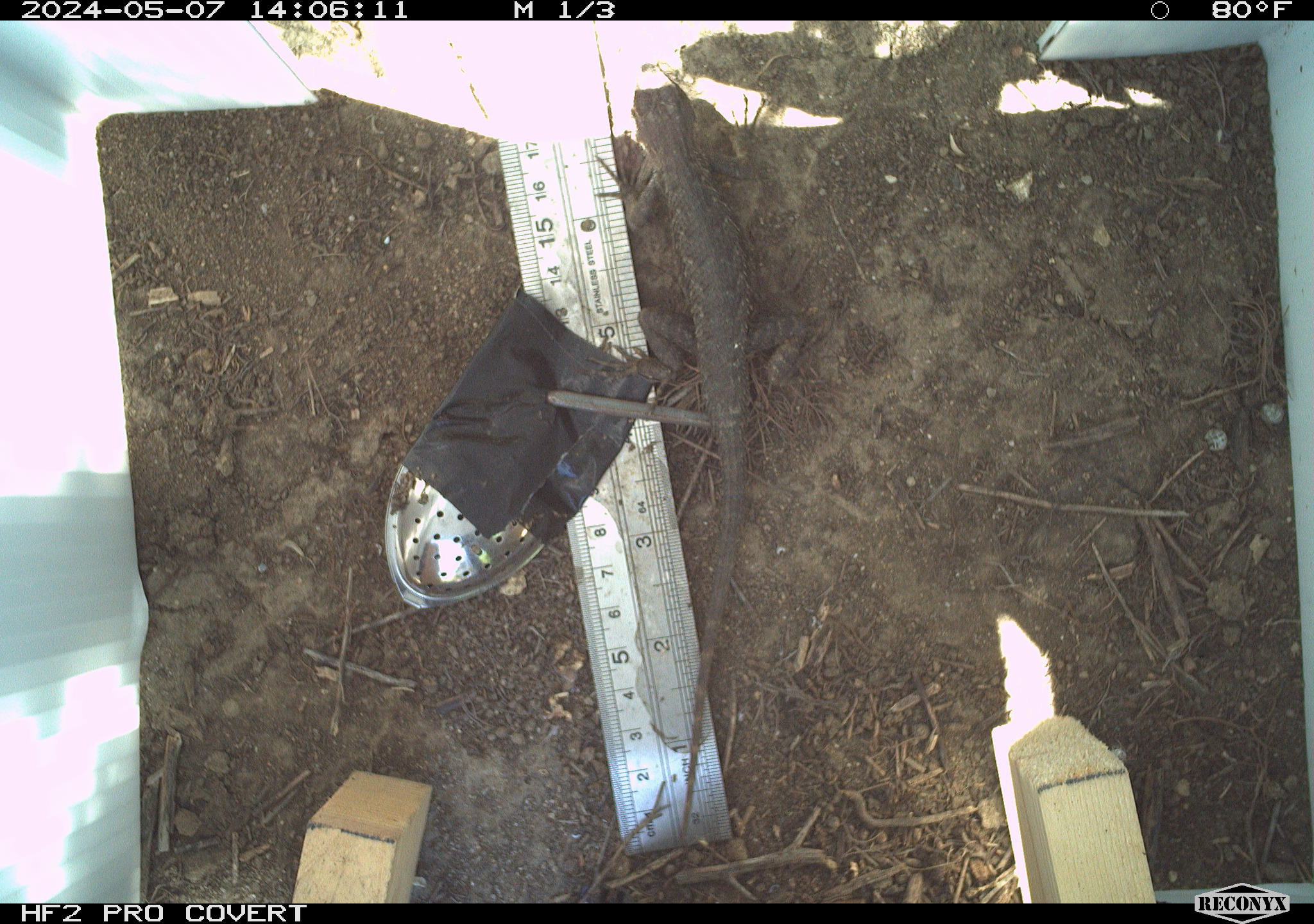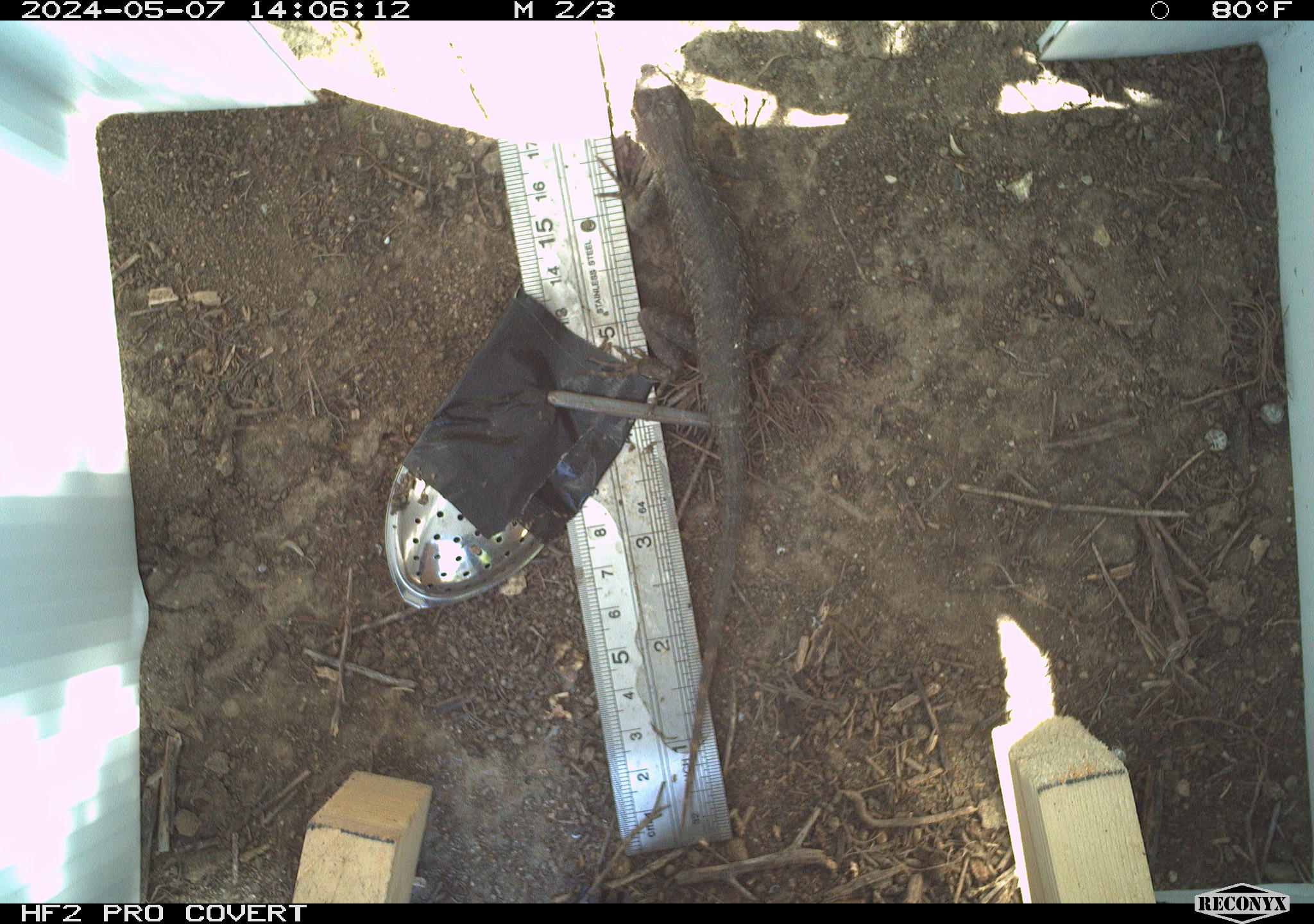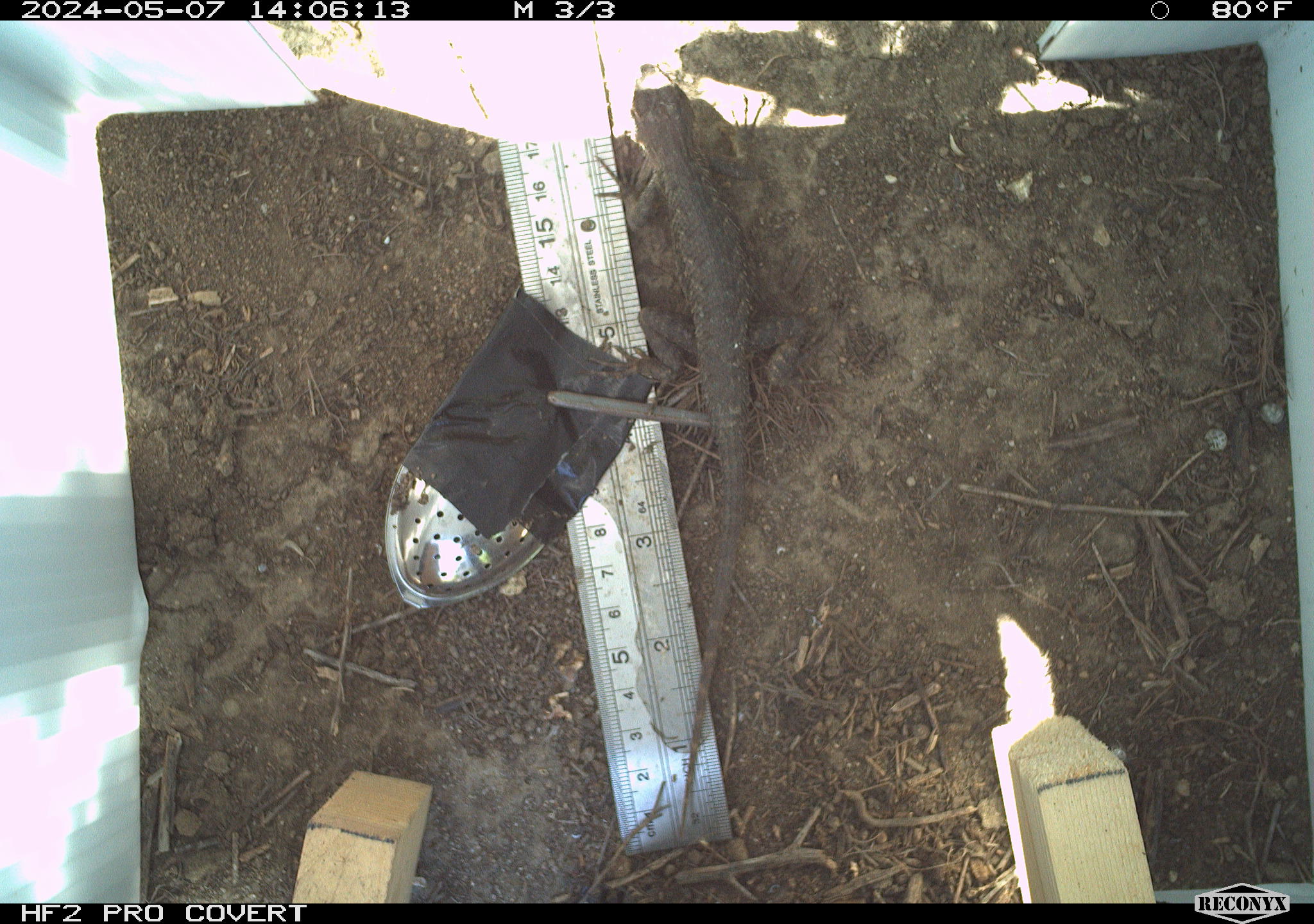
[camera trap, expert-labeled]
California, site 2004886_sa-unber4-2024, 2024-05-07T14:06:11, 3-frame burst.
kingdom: Animalia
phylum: Chordata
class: Reptilia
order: Squamata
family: Phrynosomatidae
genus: Sceloporus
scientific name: Sceloporus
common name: spiny lizards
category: sceloporus species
Sceloporus species (spiny lizards) (Sceloporus).